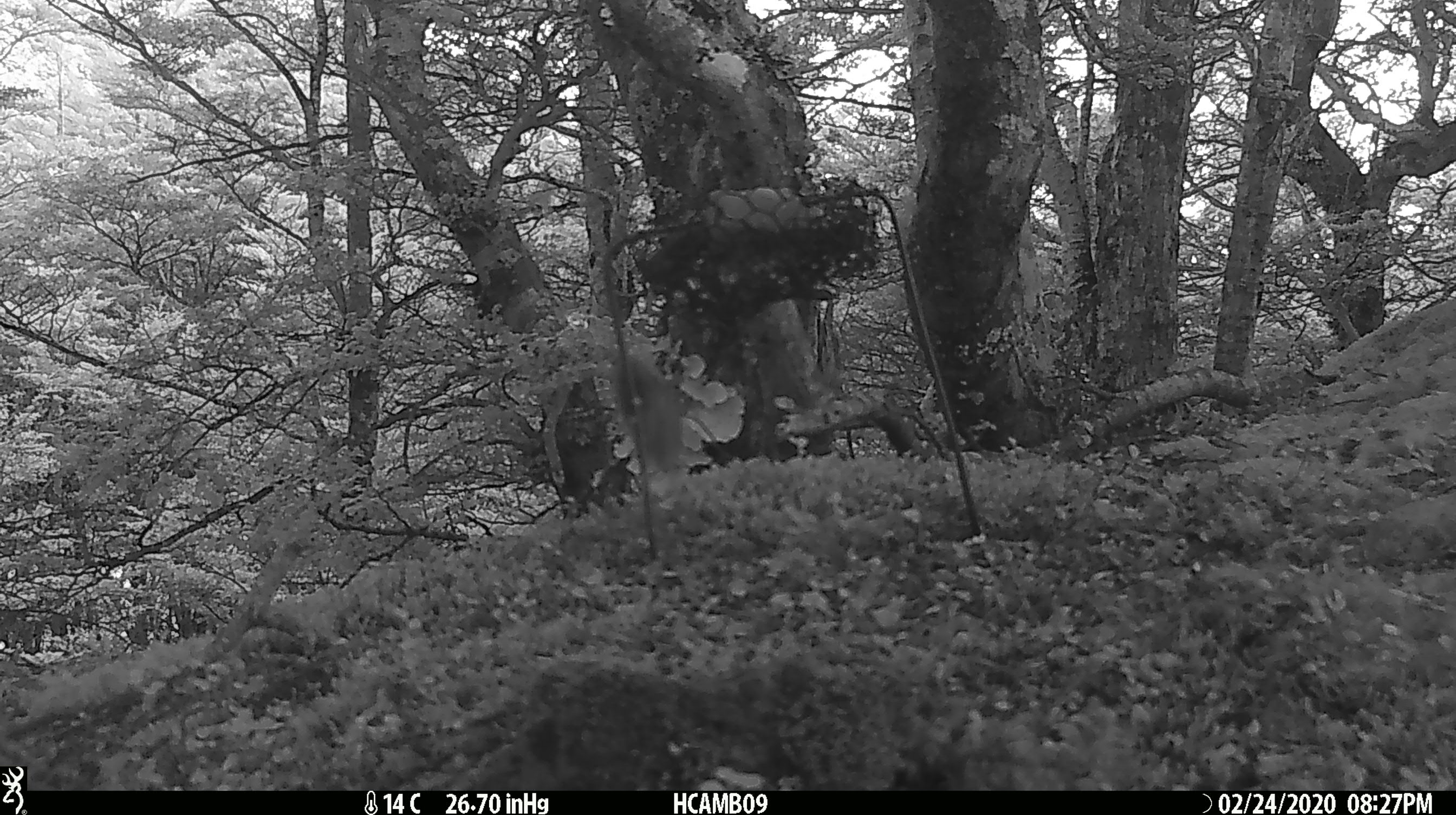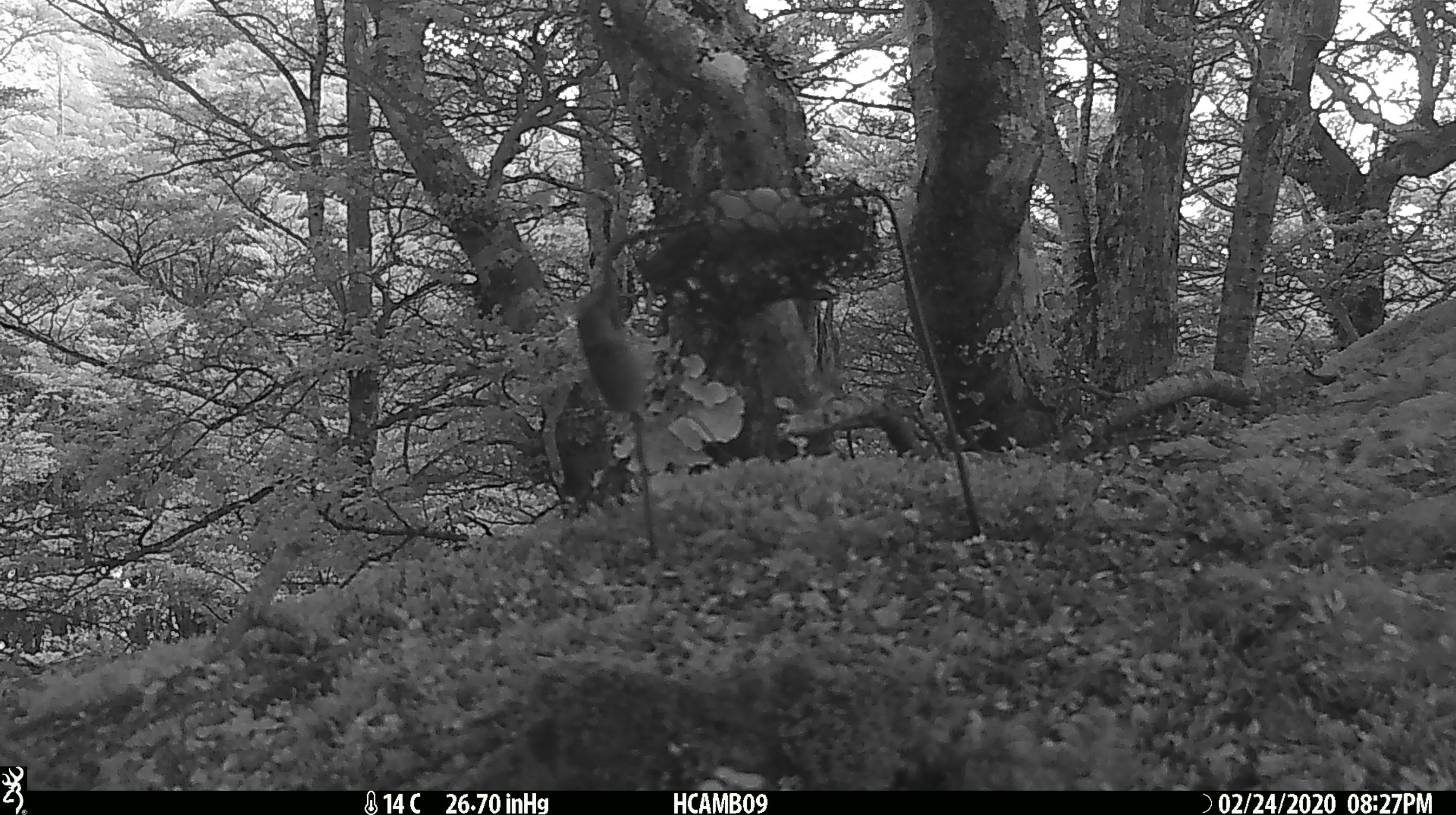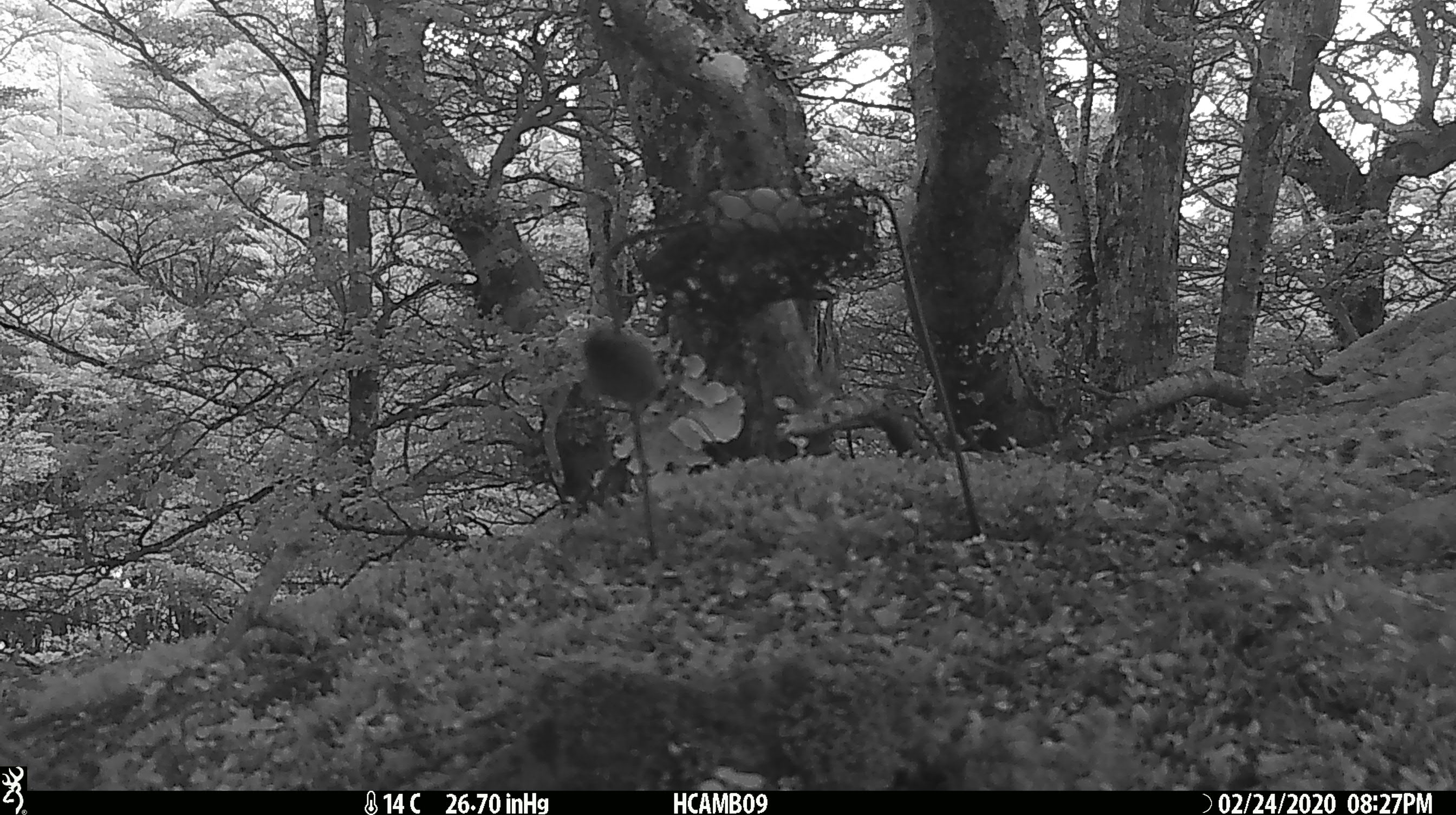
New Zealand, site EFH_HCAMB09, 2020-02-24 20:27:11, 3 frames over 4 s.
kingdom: Animalia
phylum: Chordata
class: Mammalia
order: Rodentia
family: Muridae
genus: Mus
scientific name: Mus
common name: mouse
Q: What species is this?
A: Mouse (Mus).